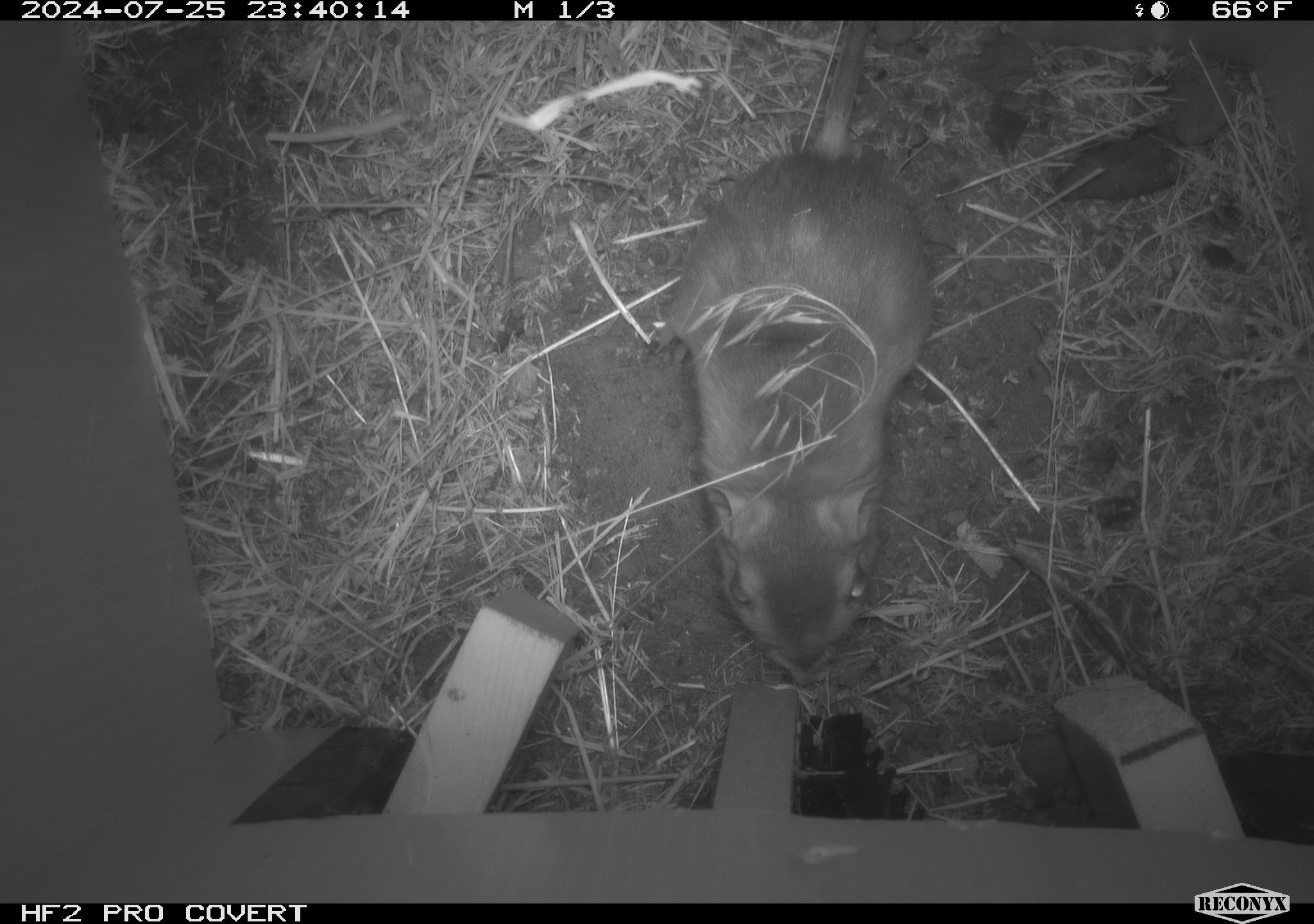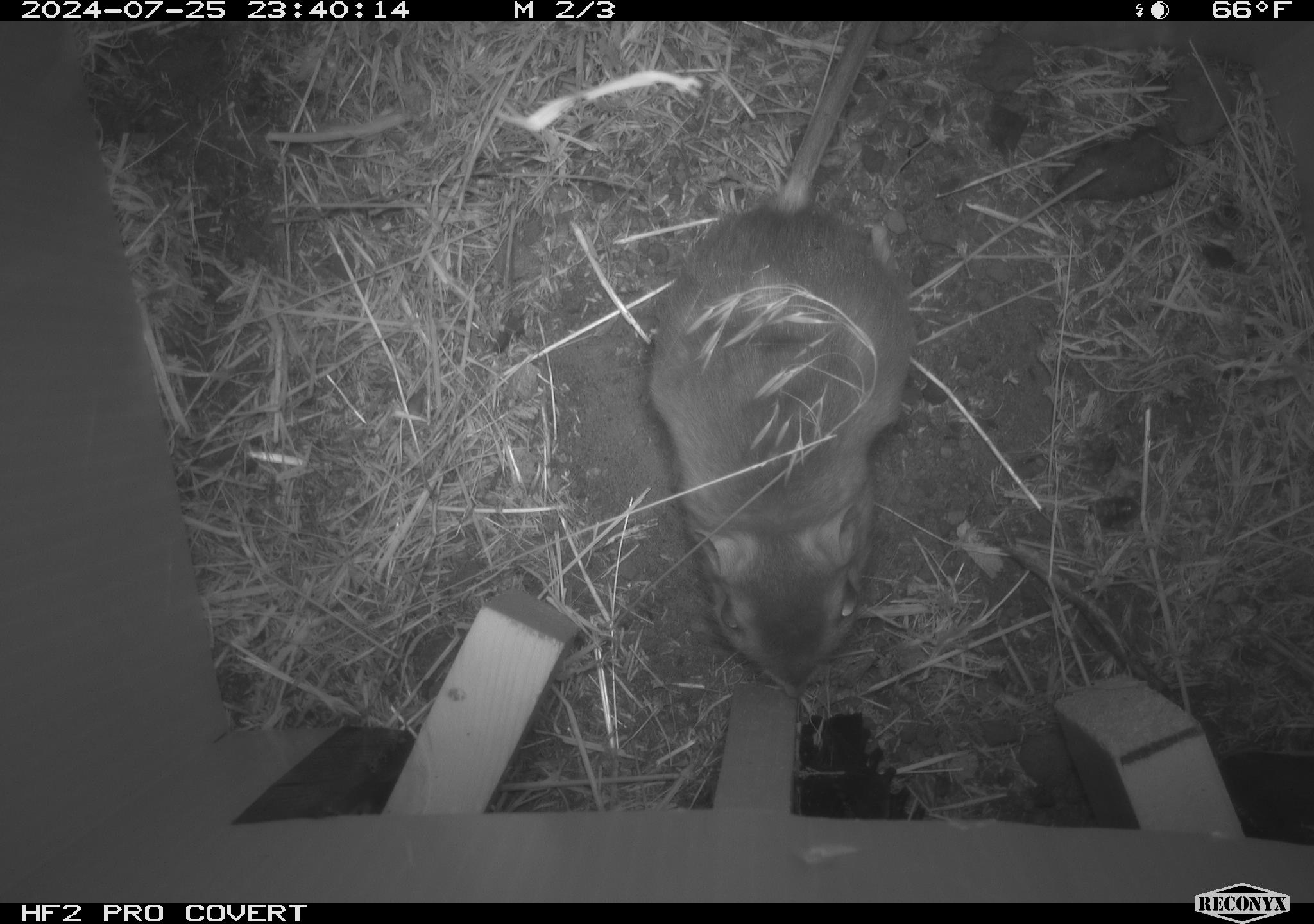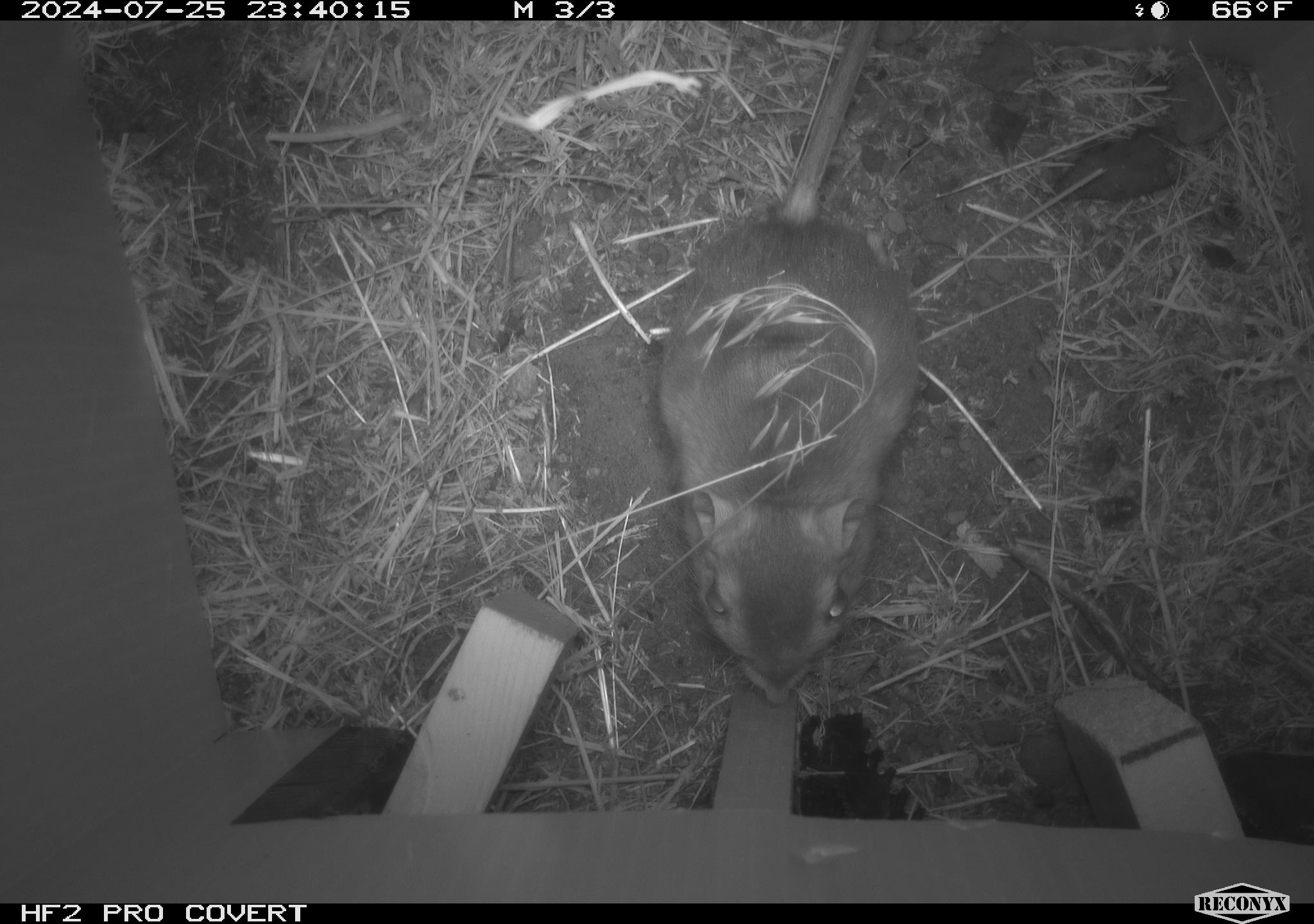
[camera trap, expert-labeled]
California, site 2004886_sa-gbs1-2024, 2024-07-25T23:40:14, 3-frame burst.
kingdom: Animalia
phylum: Chordata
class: Mammalia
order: Rodentia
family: Heteromyidae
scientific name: Heteromyidae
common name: kangaroo rats and pocket mice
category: heteromyidae family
Heteromyidae family (kangaroo rats and pocket mice) (Heteromyidae).